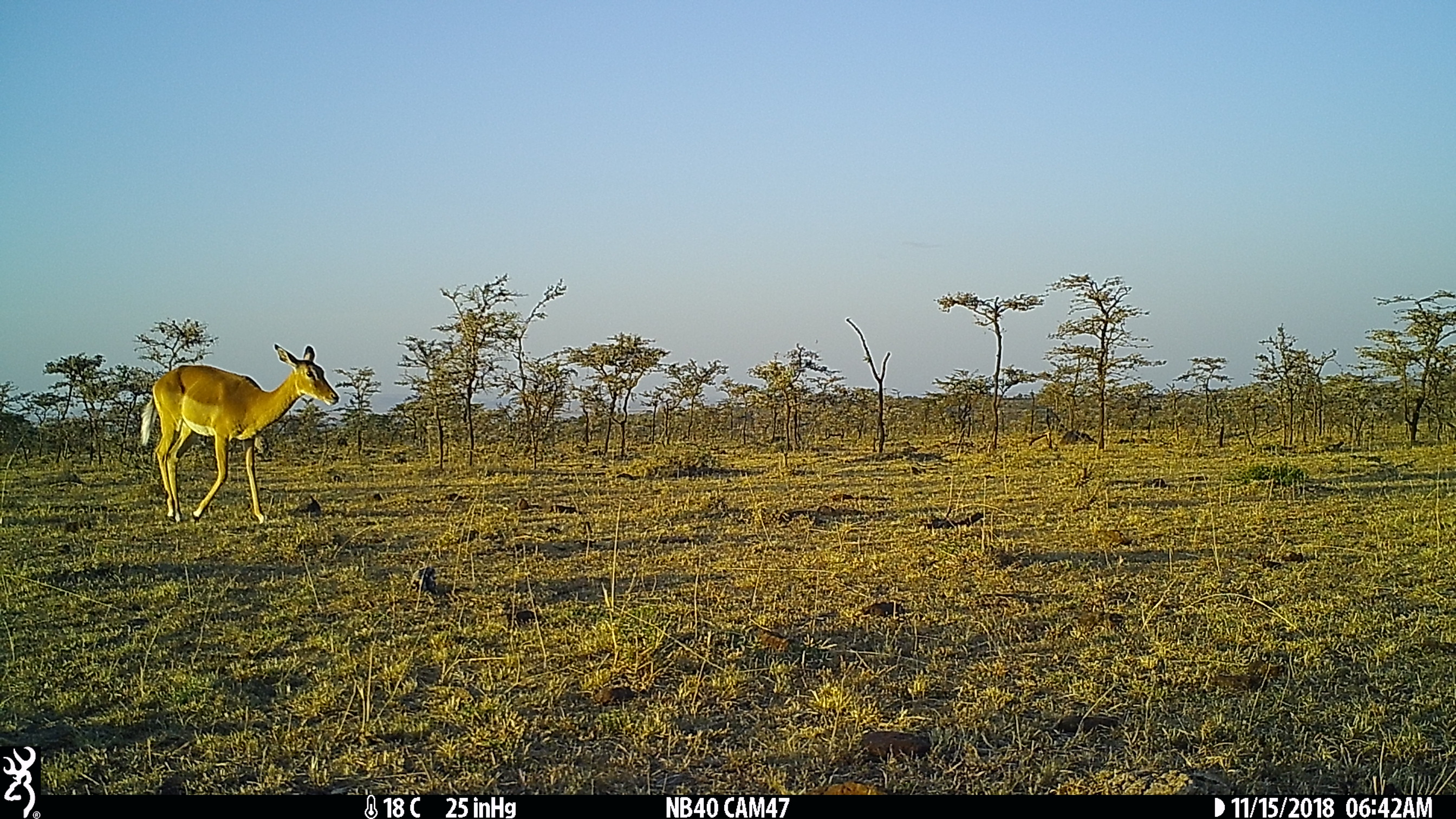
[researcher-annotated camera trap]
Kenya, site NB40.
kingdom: Animalia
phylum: Chordata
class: Mammalia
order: Artiodactyla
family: Bovidae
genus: Aepyceros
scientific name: Aepyceros melampus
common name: impala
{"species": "impala (Aepyceros melampus)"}